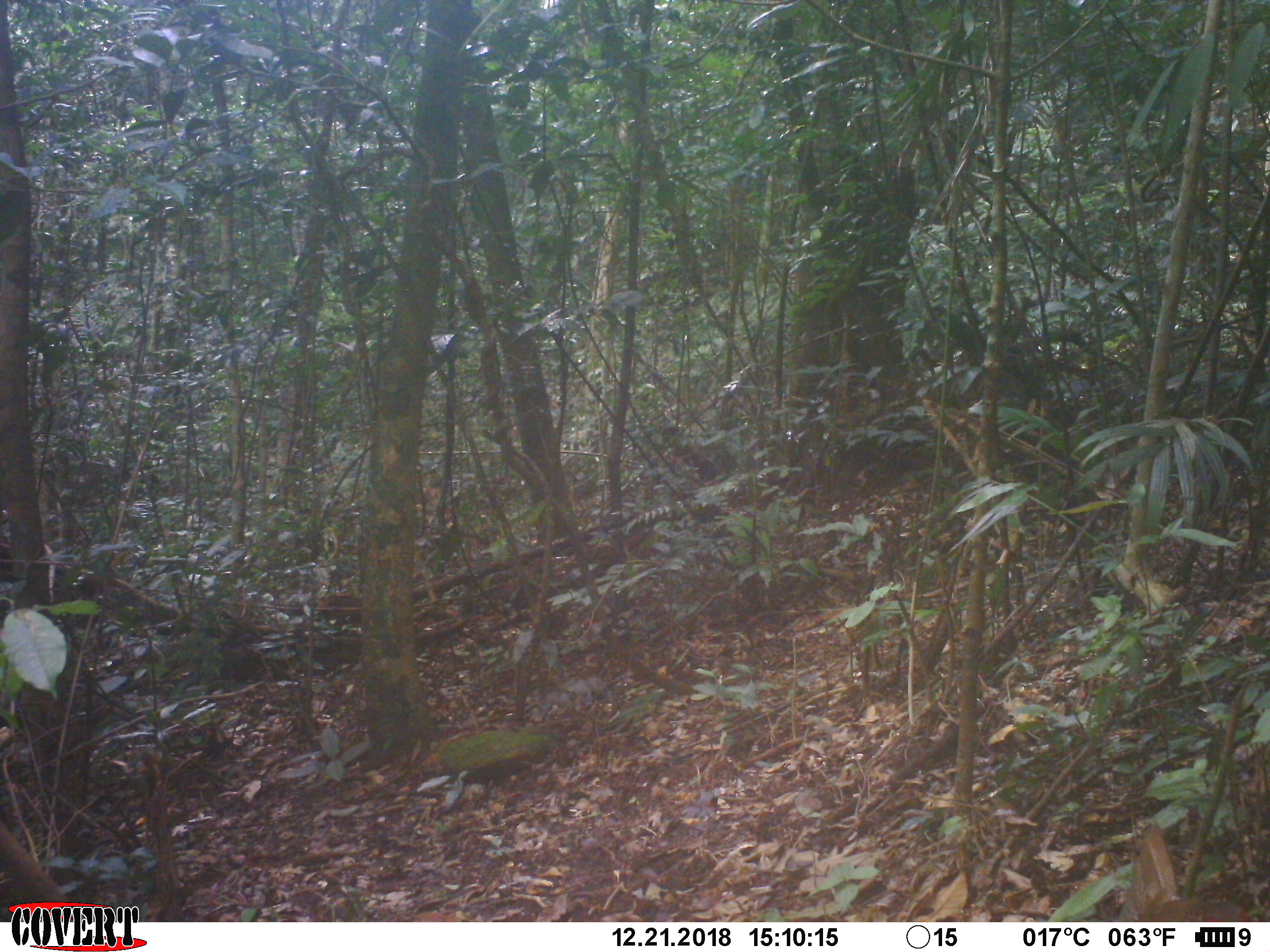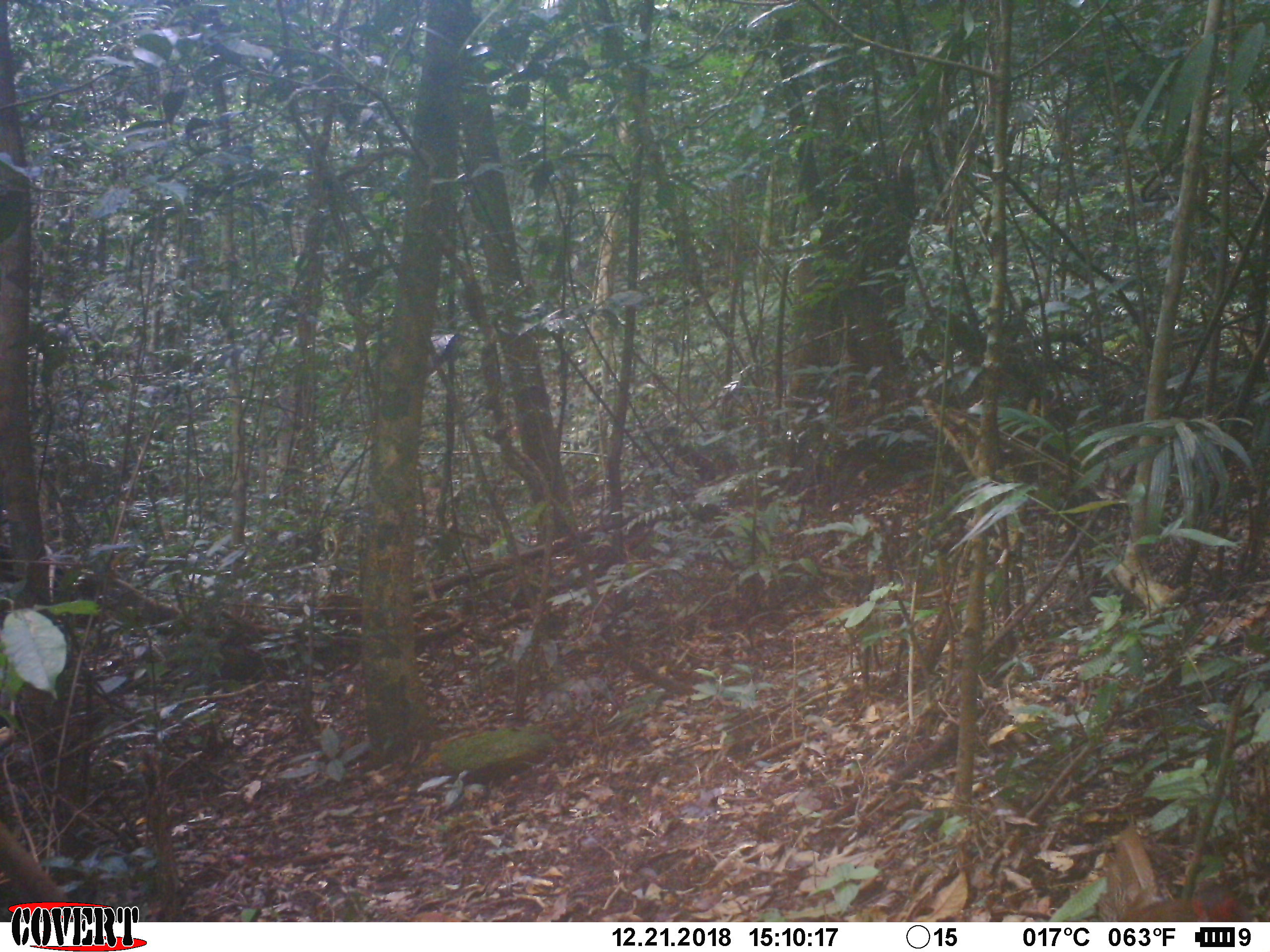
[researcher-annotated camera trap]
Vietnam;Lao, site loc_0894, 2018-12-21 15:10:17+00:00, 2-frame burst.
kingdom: Animalia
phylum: Chordata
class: Aves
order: Galliformes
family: Phasianidae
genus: Lophura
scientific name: Lophura nycthemera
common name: silver pheasant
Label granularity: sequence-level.